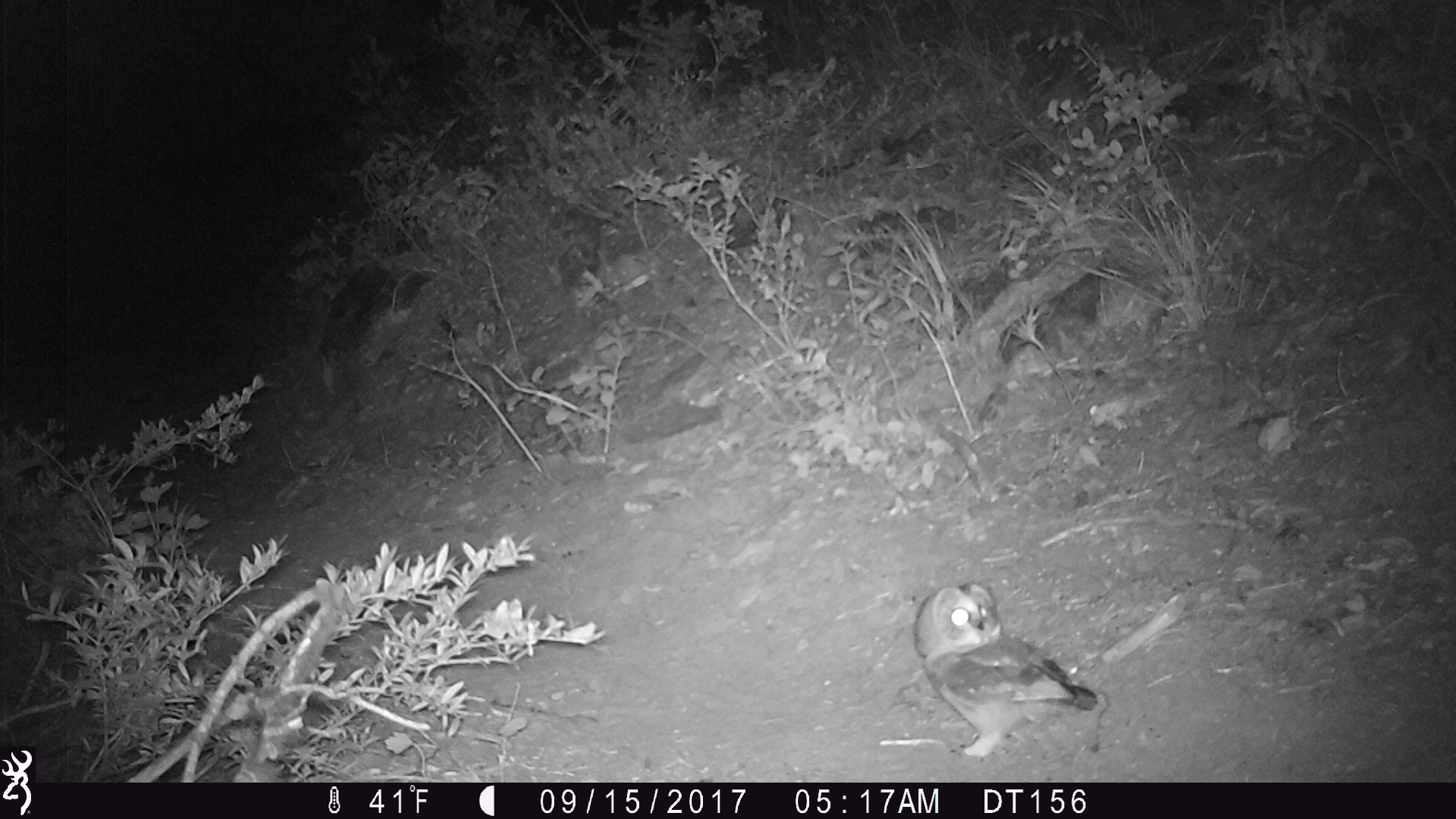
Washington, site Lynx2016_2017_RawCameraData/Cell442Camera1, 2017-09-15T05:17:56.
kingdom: Animalia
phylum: Chordata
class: Aves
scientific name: Aves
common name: birds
Aves (birds). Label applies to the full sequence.